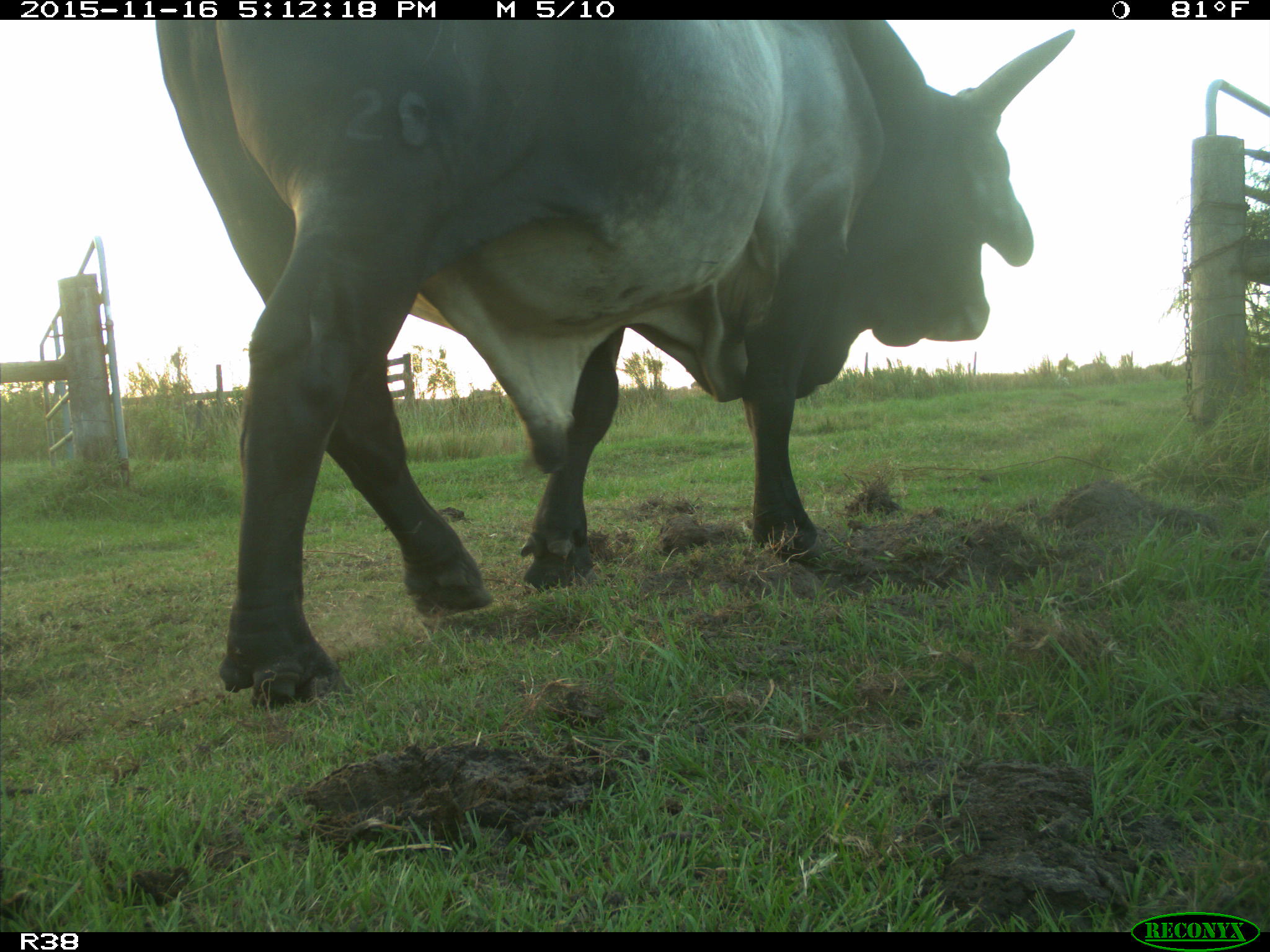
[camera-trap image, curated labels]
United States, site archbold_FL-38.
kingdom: Animalia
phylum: Chordata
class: Mammalia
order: Artiodactyla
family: Bovidae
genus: Bos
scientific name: Bos taurus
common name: domestic cow